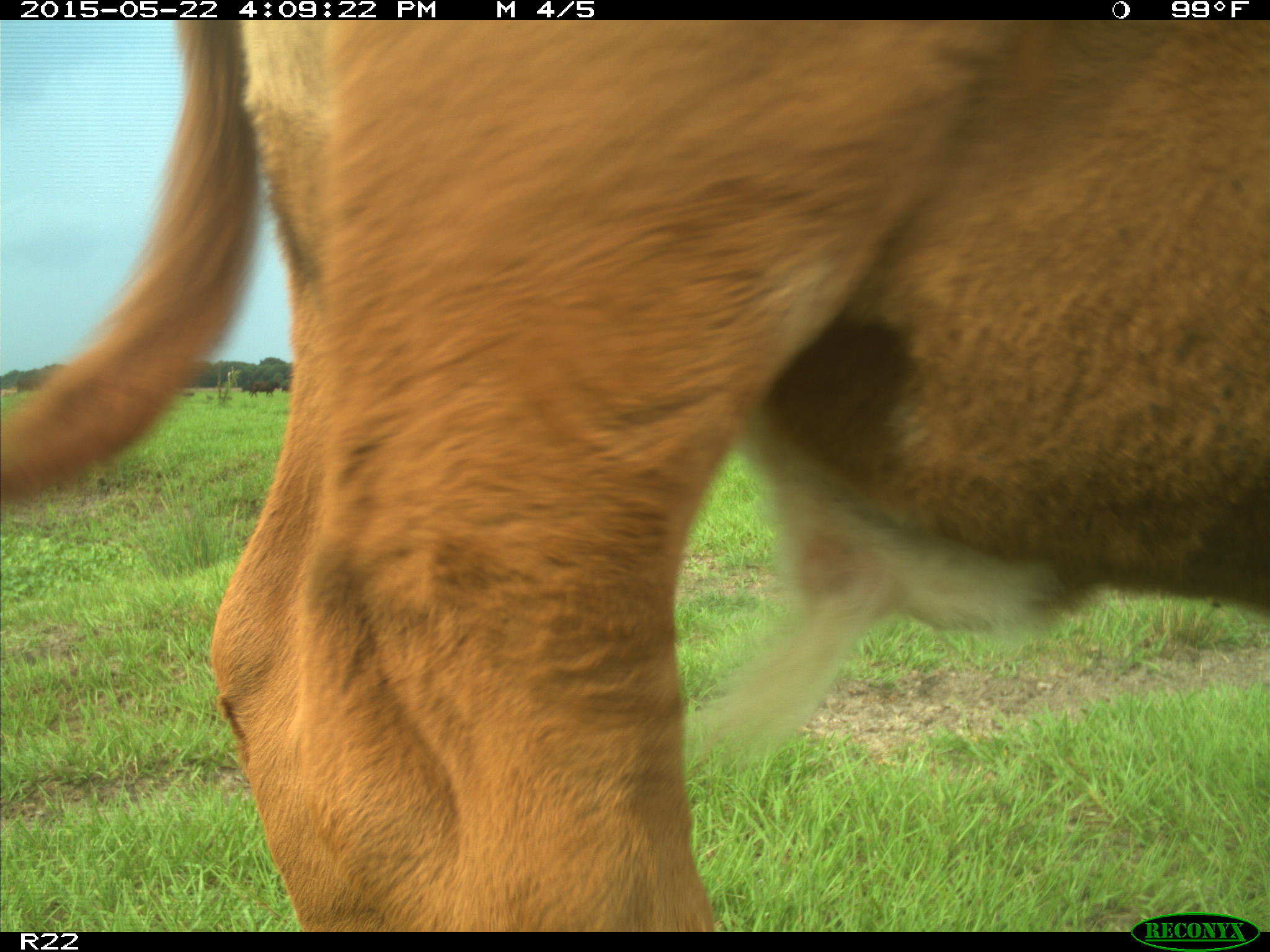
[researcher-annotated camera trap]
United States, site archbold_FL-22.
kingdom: Animalia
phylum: Chordata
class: Mammalia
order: Artiodactyla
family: Bovidae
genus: Bos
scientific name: Bos taurus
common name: domestic cow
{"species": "Bos taurus (domestic cow)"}